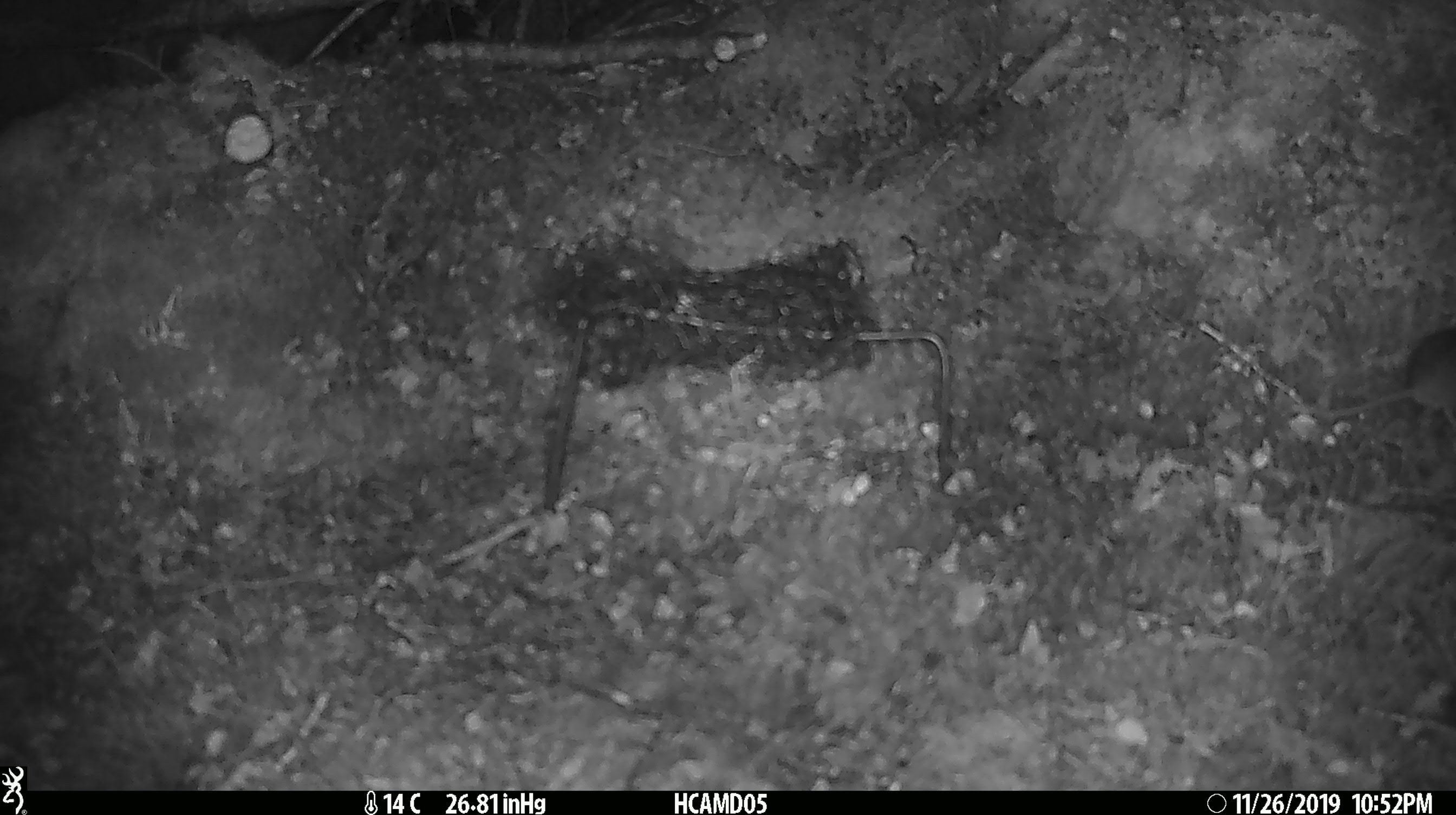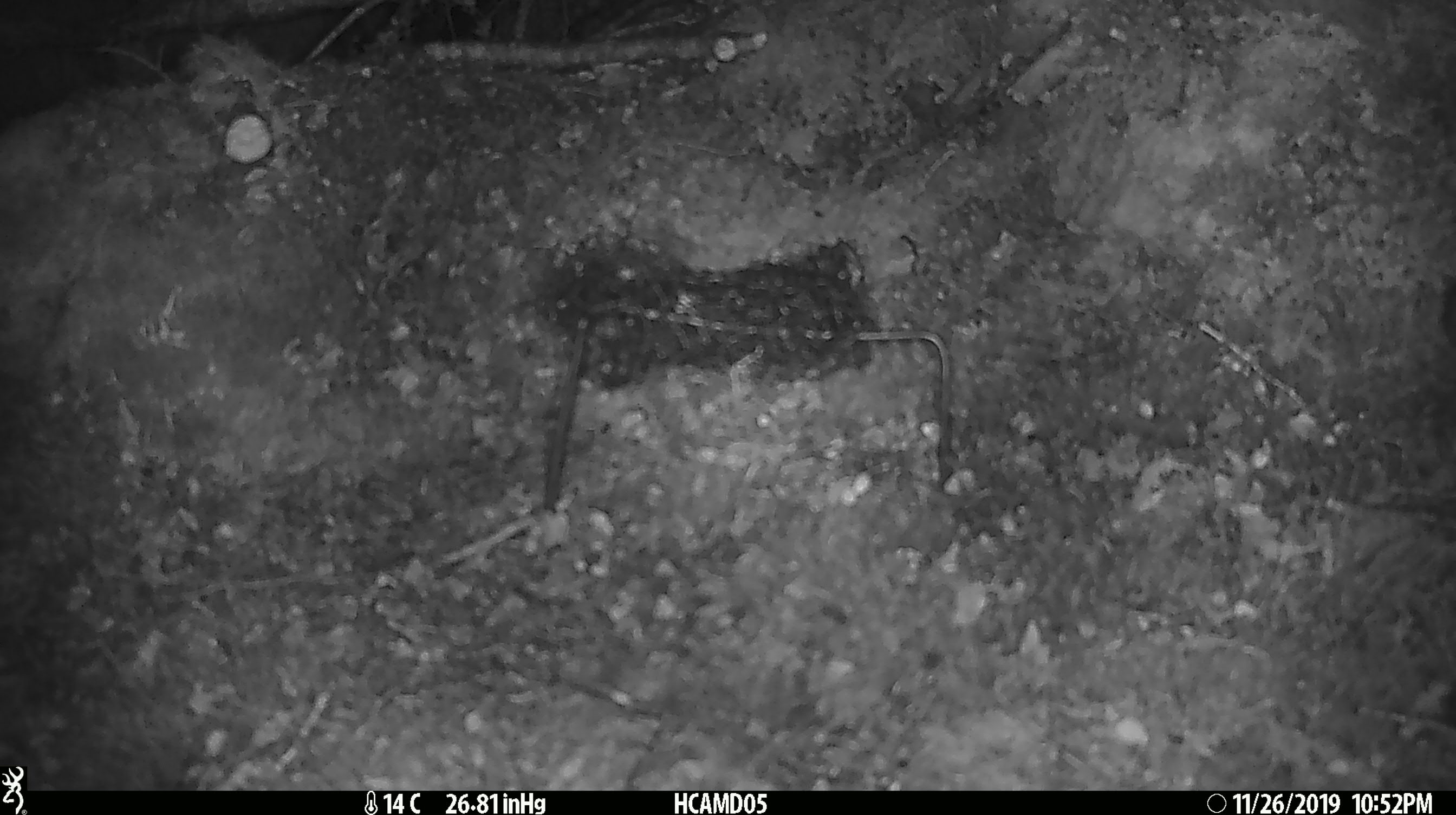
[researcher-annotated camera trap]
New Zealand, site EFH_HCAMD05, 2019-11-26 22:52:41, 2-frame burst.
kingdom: Animalia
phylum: Chordata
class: Mammalia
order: Rodentia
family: Muridae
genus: Mus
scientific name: Mus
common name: mouse